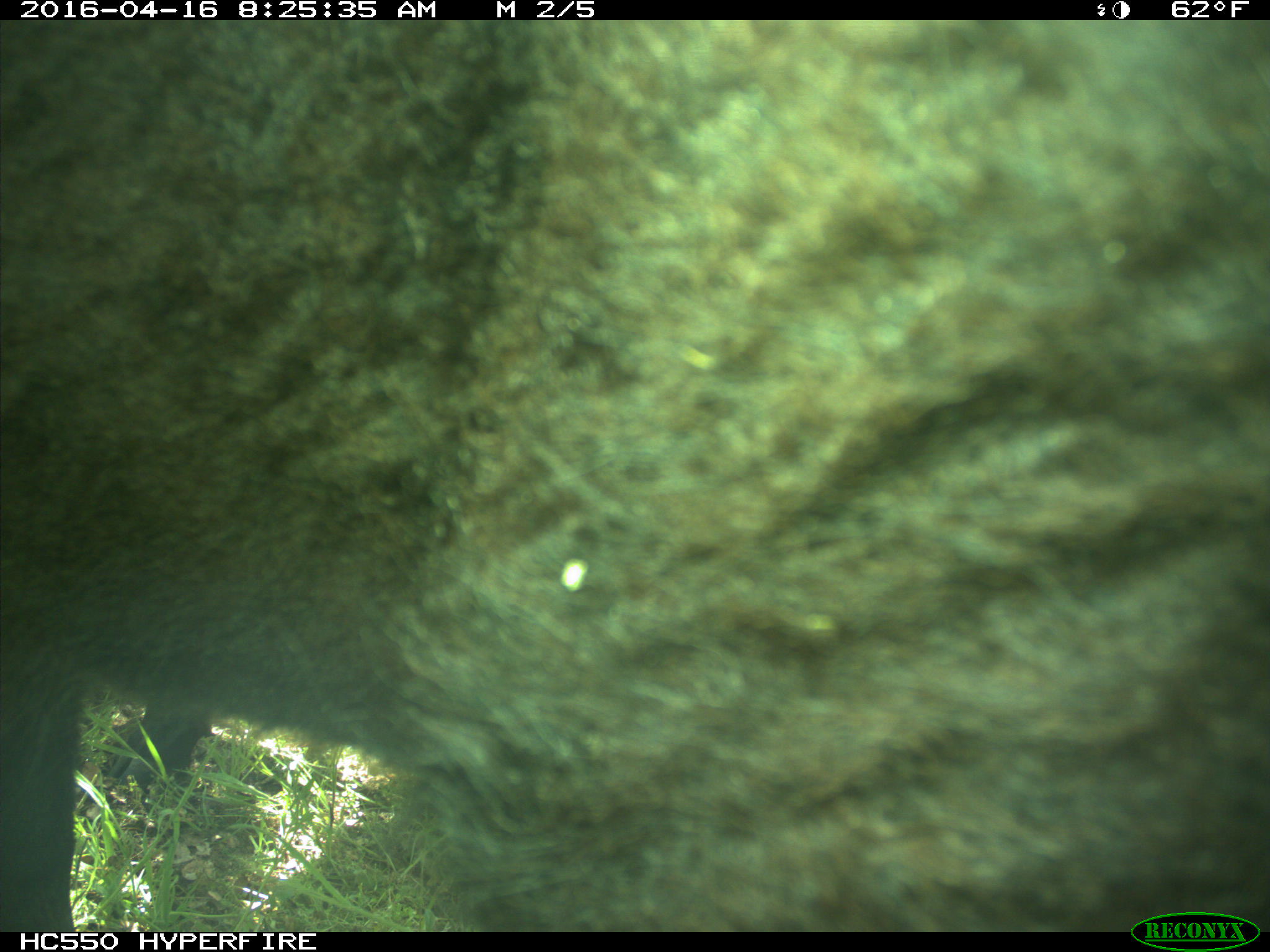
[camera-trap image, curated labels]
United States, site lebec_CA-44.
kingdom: Animalia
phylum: Chordata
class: Mammalia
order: Artiodactyla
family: Bovidae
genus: Bos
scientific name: Bos taurus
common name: domestic cow